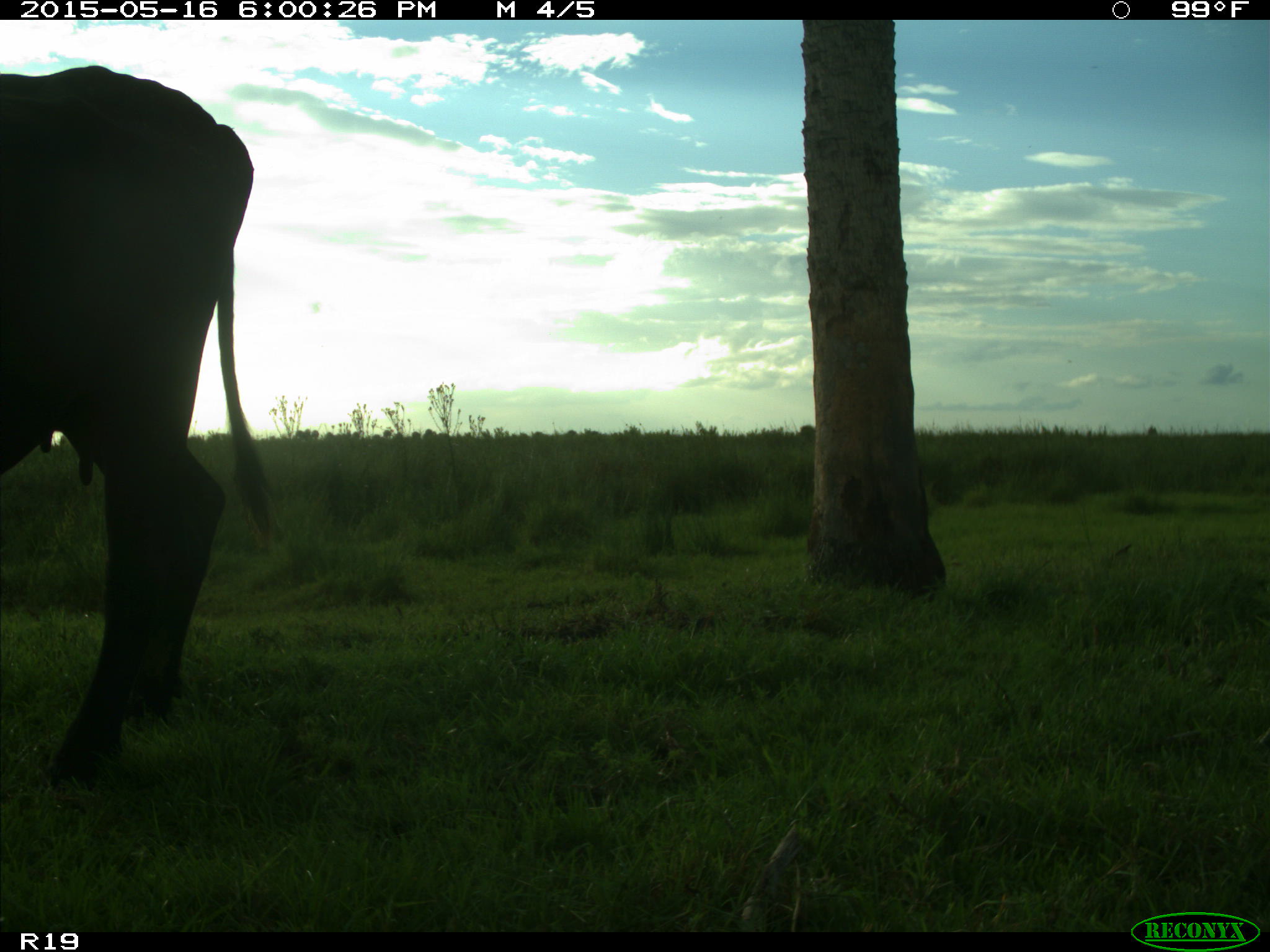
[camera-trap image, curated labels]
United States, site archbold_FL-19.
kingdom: Animalia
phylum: Chordata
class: Mammalia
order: Artiodactyla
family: Bovidae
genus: Bos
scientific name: Bos taurus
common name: domestic cow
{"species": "Bos taurus (domestic cow)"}